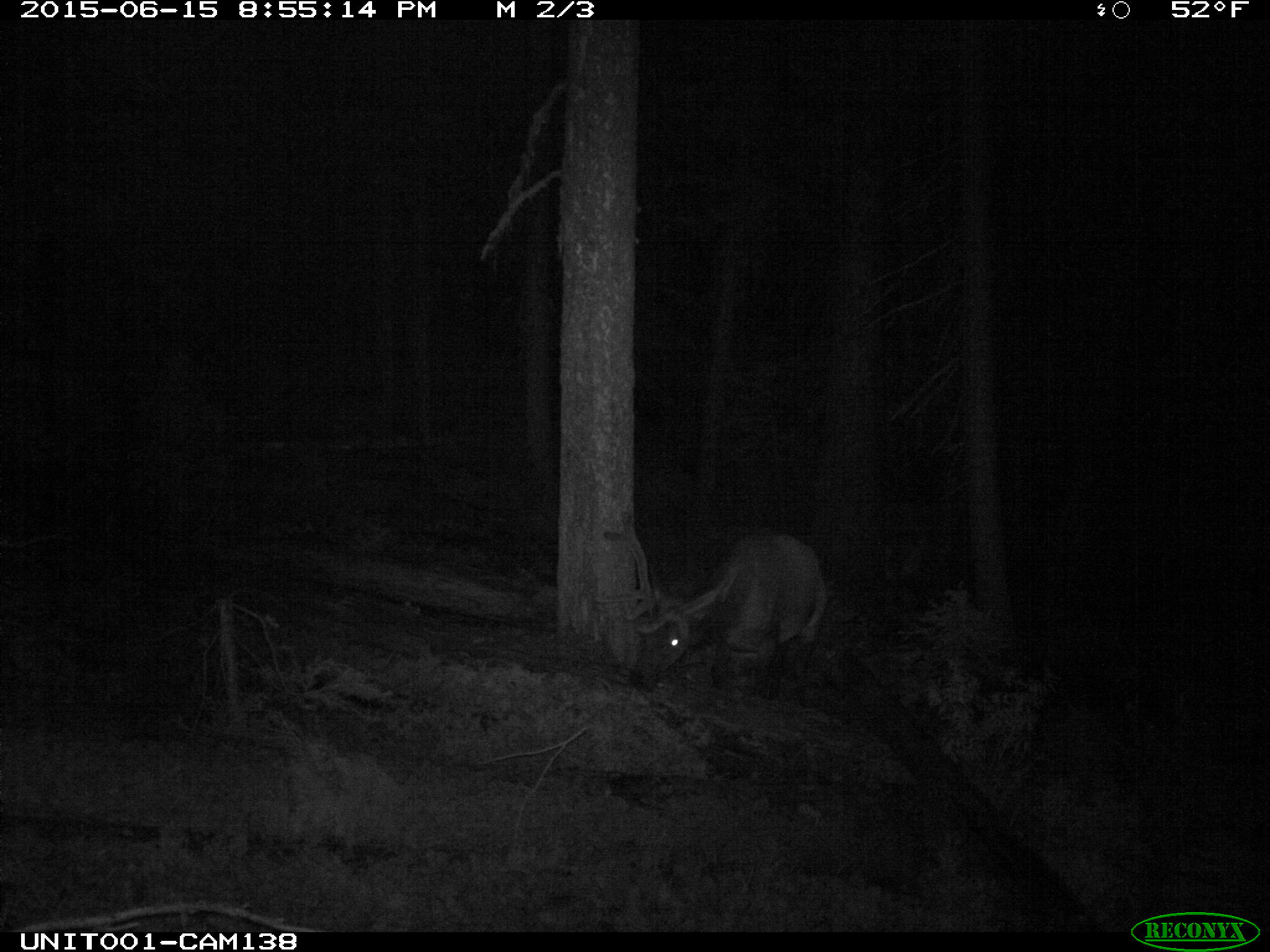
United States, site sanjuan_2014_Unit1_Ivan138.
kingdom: Animalia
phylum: Chordata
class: Mammalia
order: Artiodactyla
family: Cervidae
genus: Cervus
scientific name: Cervus elaphus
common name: red deer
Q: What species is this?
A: Cervus elaphus (red deer).